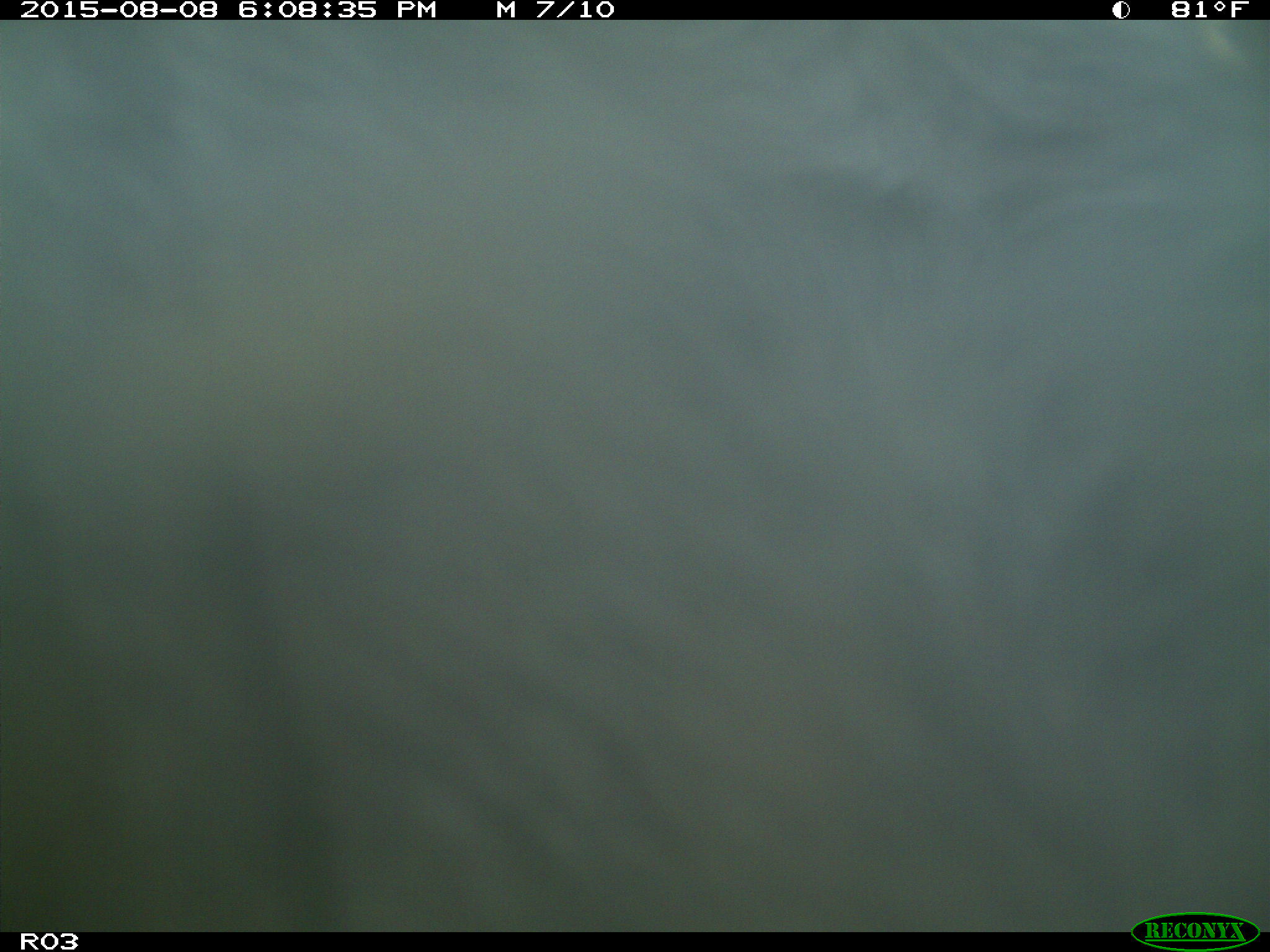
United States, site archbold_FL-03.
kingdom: Animalia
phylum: Chordata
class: Mammalia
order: Artiodactyla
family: Bovidae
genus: Bos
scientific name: Bos taurus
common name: domestic cow